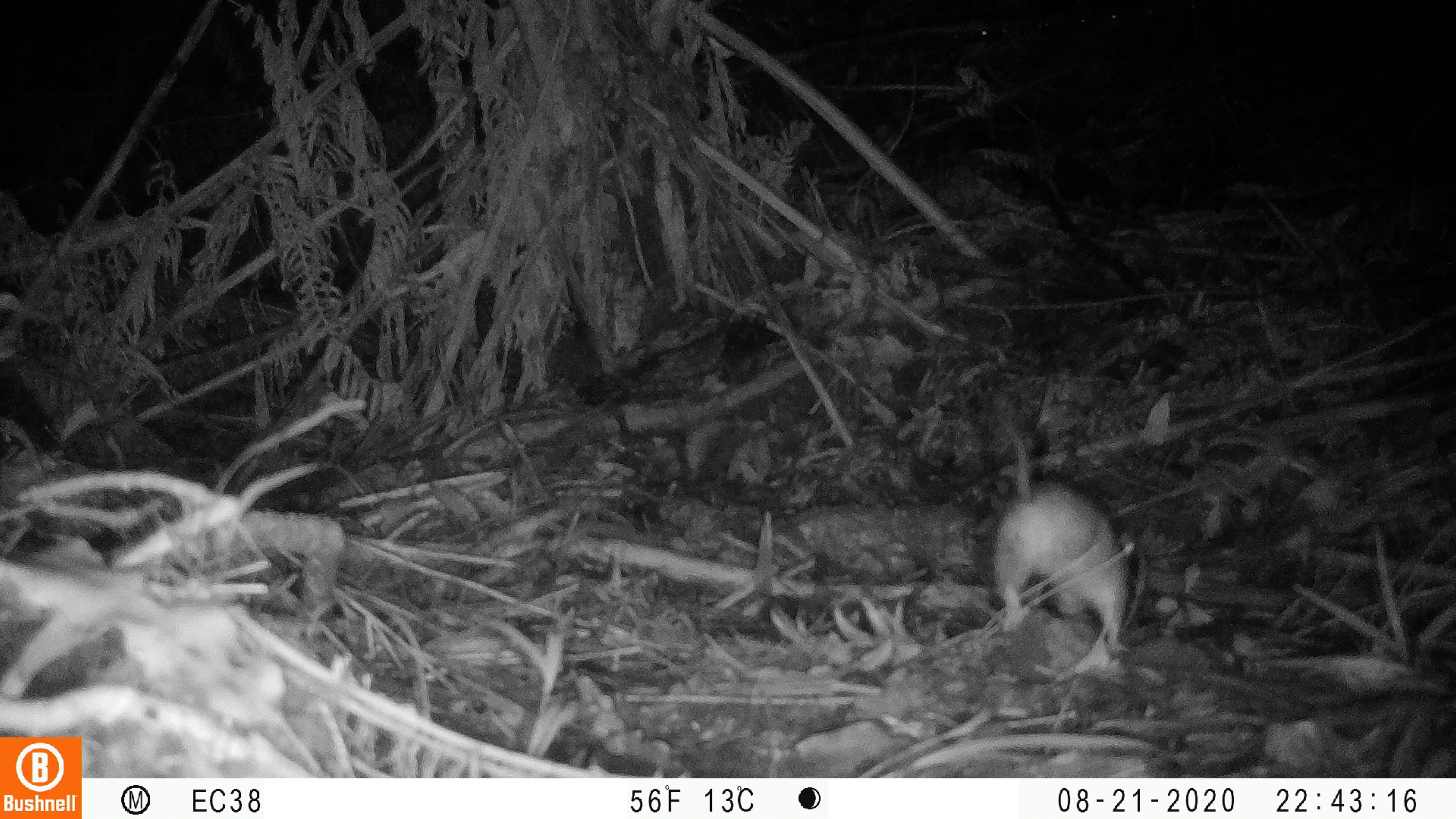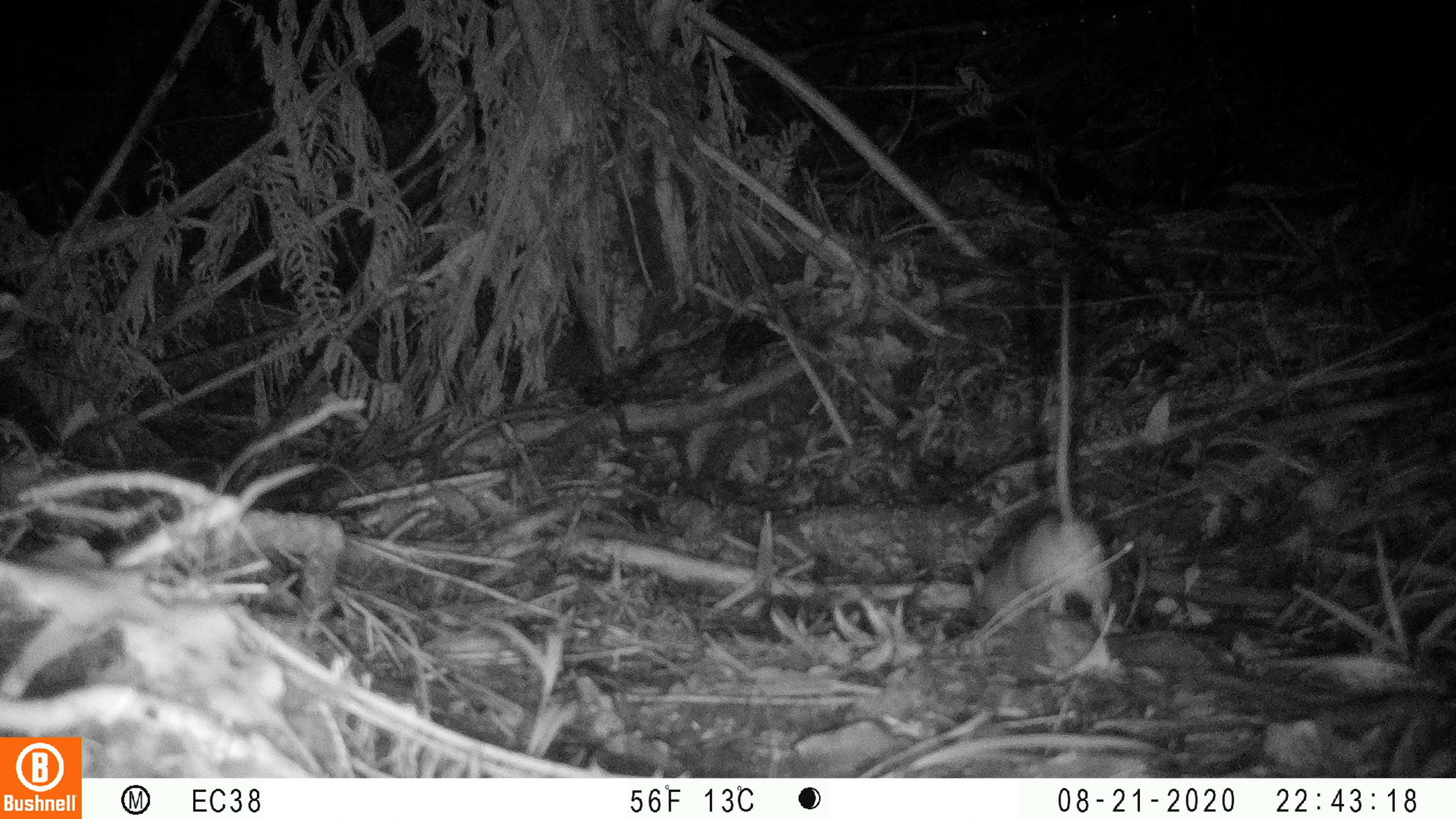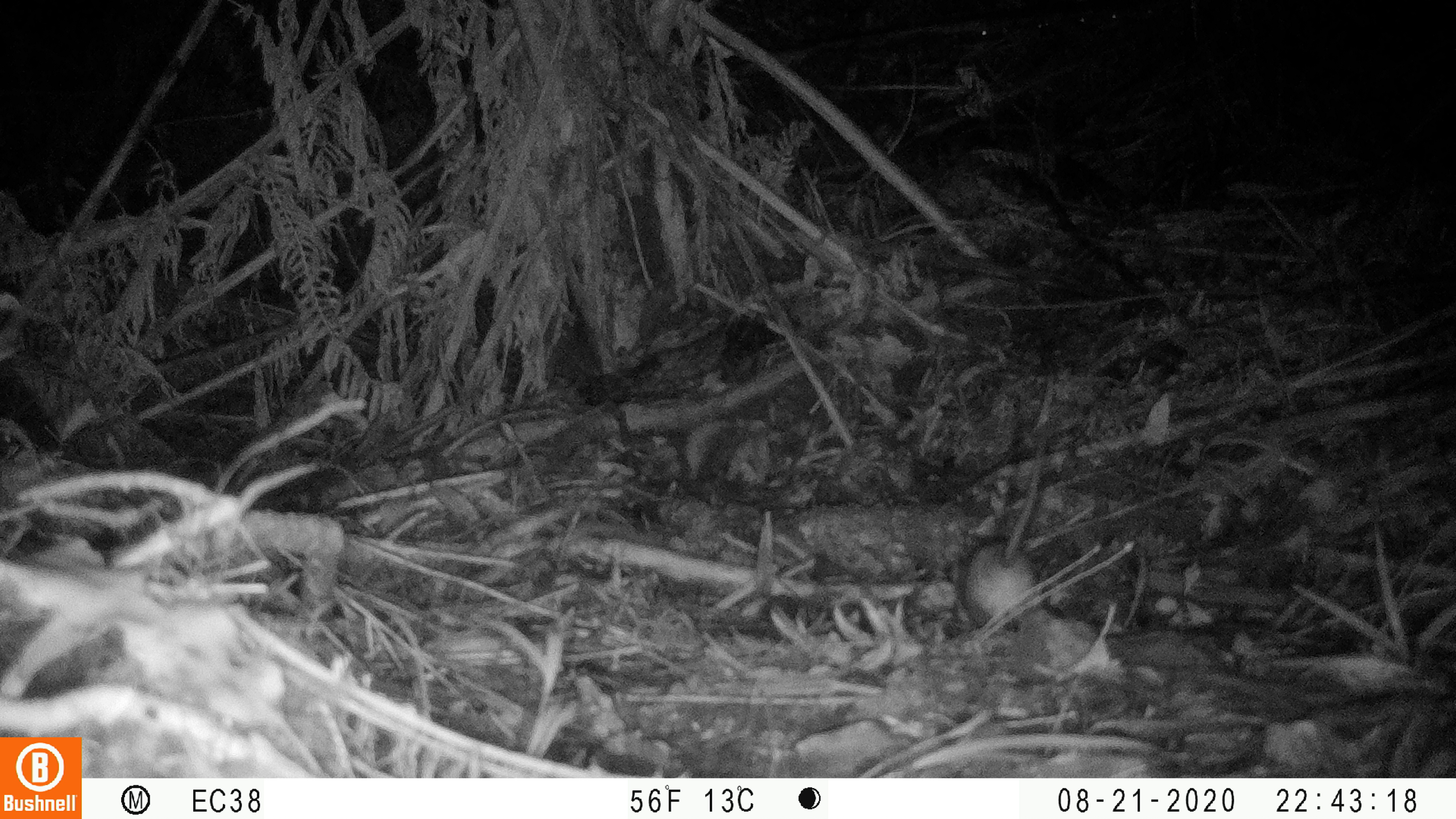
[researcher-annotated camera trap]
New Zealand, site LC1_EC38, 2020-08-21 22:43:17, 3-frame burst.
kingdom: Animalia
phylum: Chordata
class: Mammalia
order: Rodentia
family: Muridae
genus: Rattus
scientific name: Rattus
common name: rat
Rat (Rattus).